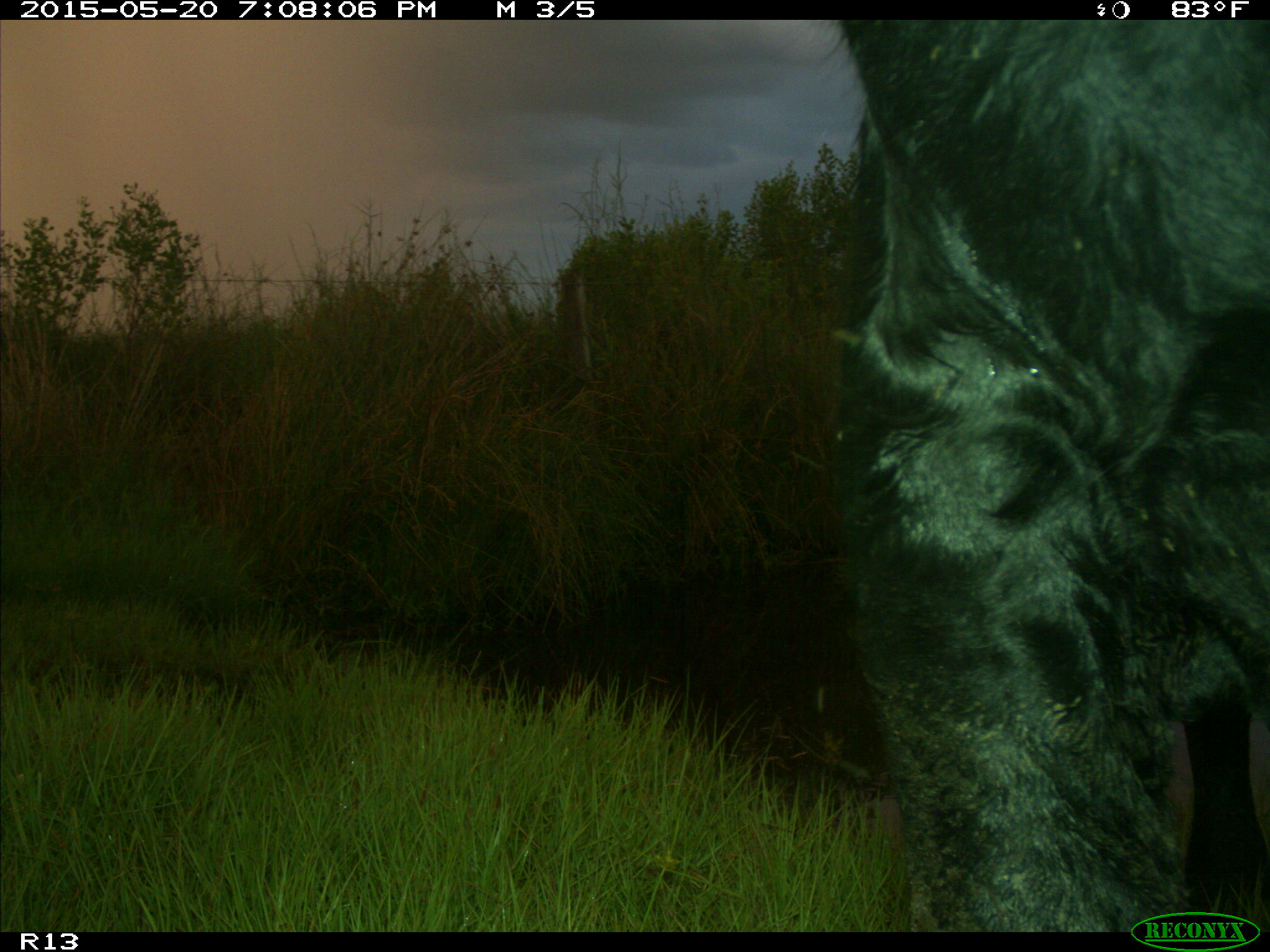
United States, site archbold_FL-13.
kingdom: Animalia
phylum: Chordata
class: Mammalia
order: Artiodactyla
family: Bovidae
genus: Bos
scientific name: Bos taurus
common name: domestic cow